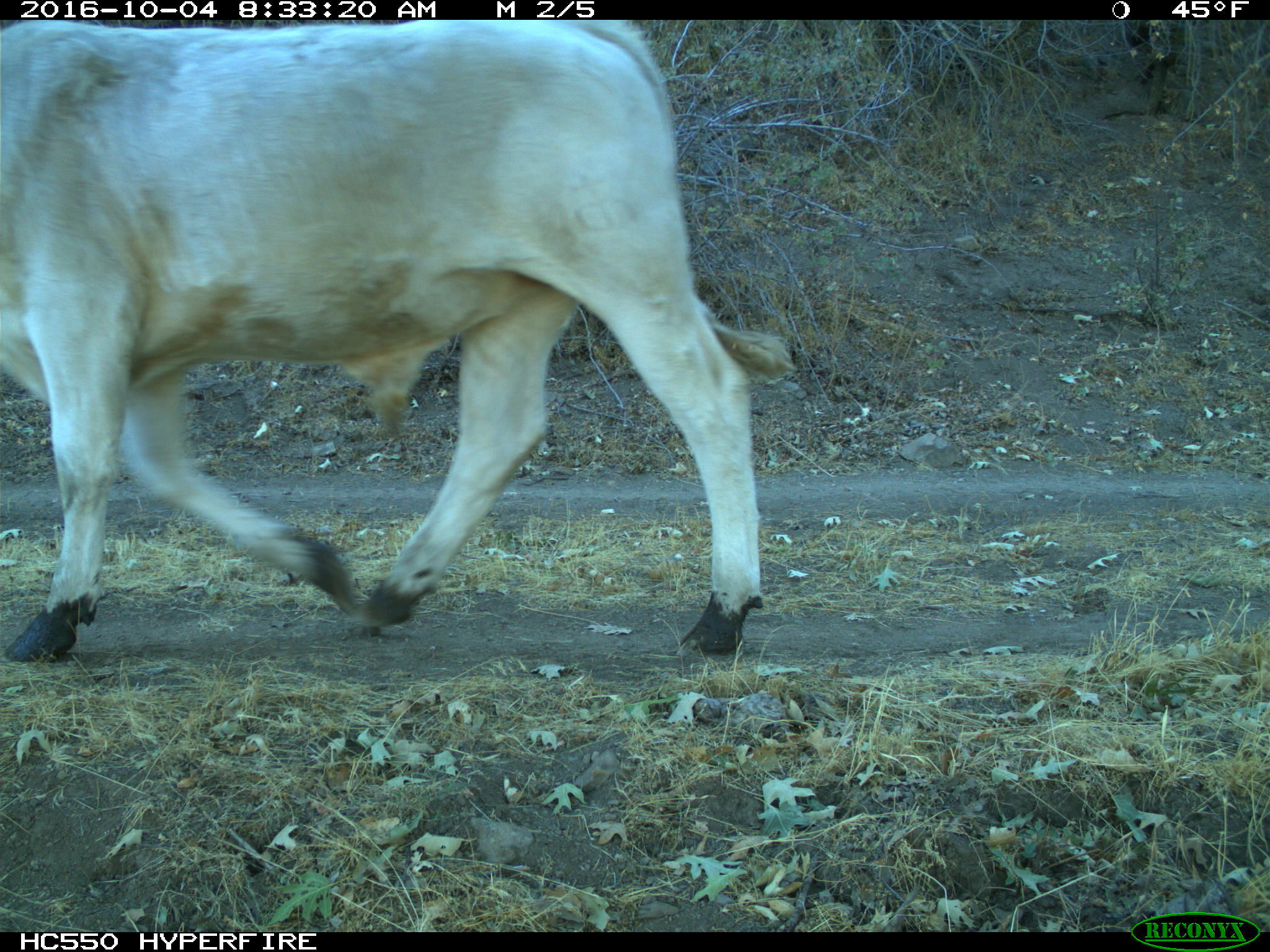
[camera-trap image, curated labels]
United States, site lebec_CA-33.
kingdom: Animalia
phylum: Chordata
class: Mammalia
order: Artiodactyla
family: Bovidae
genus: Bos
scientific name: Bos taurus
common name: domestic cow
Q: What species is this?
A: Bos taurus (domestic cow).